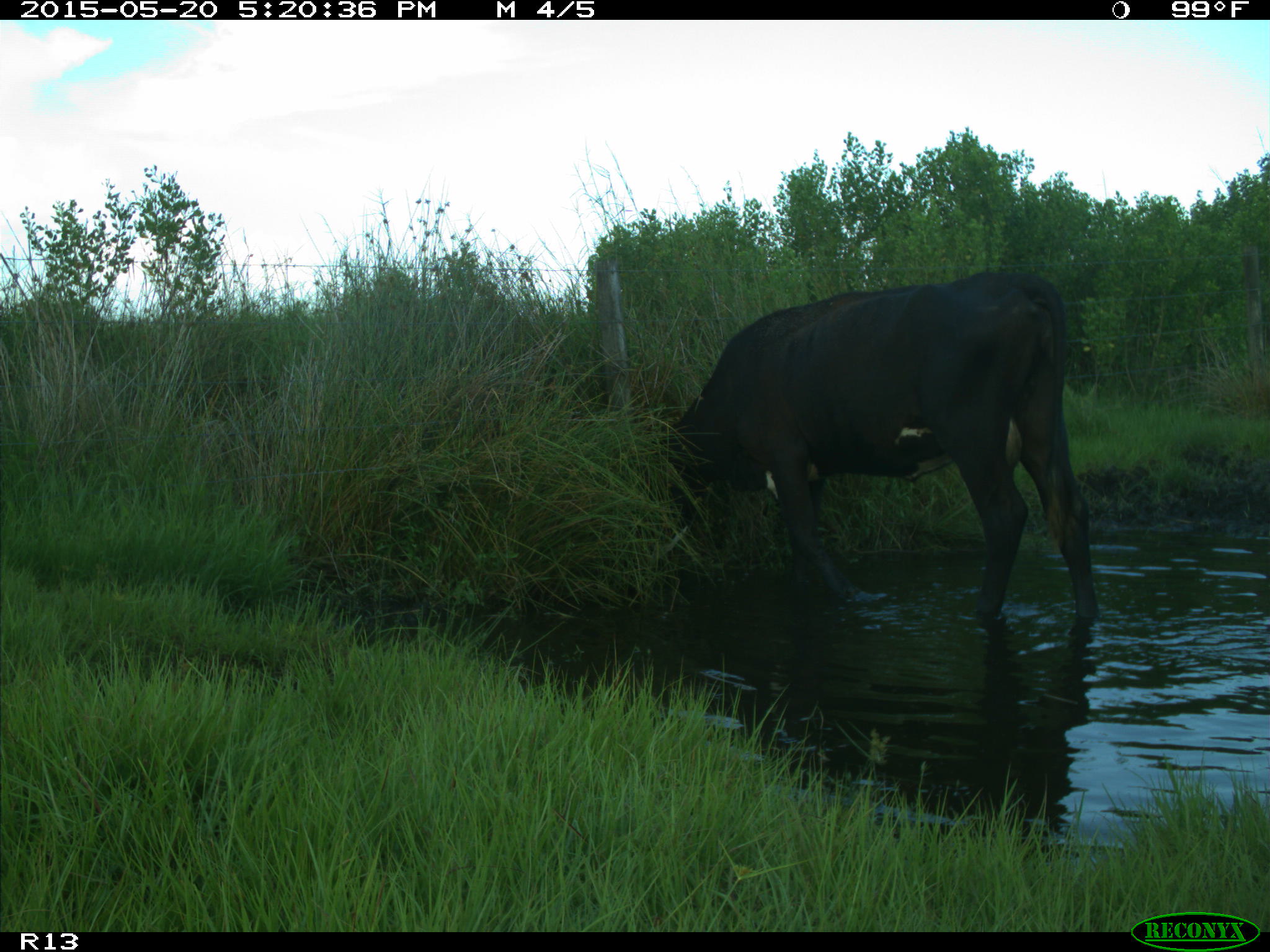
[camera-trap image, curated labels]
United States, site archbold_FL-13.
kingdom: Animalia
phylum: Chordata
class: Mammalia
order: Artiodactyla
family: Bovidae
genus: Bos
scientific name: Bos taurus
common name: domestic cow